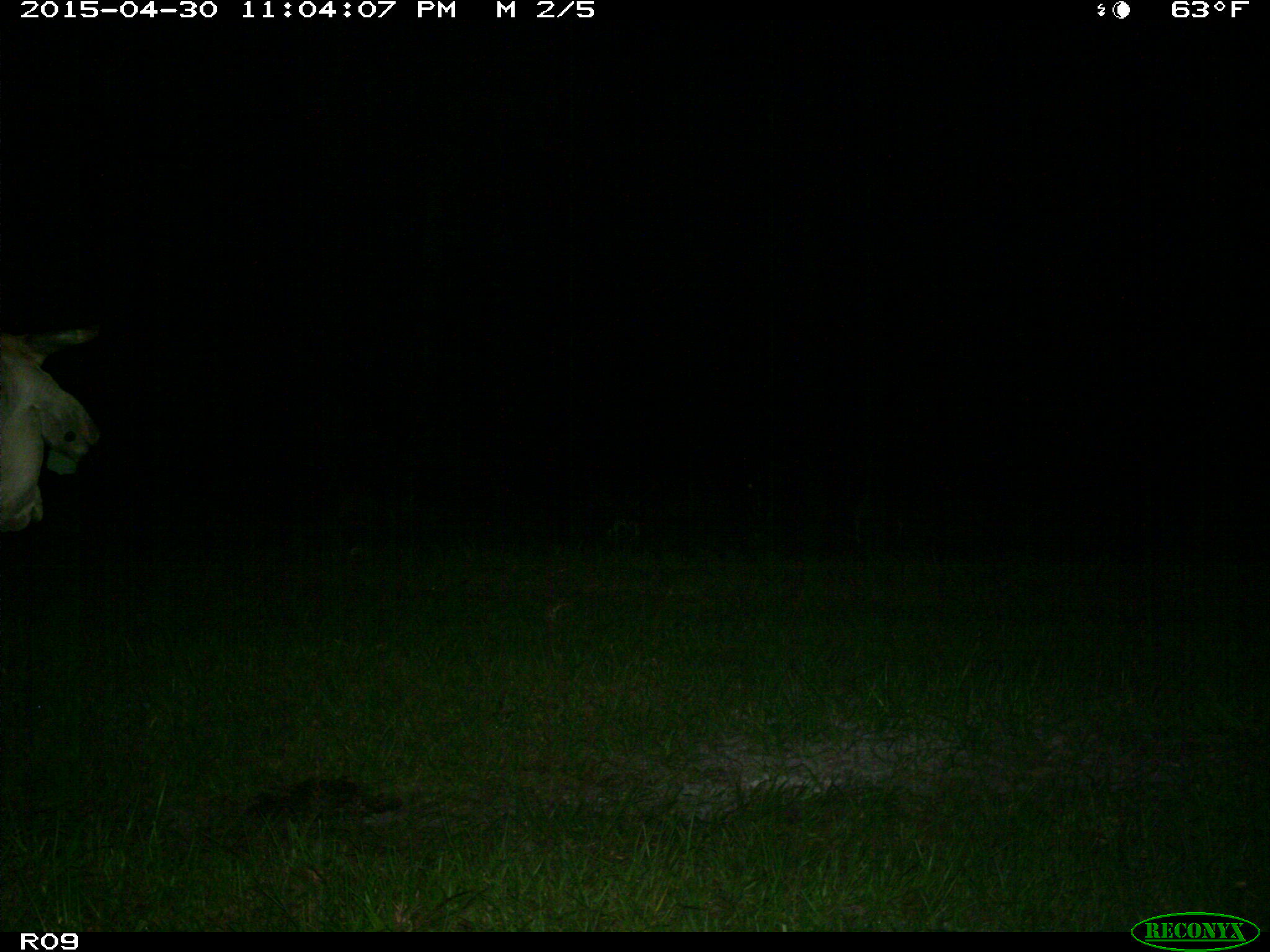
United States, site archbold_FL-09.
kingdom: Animalia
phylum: Chordata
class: Mammalia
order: Artiodactyla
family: Bovidae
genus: Bos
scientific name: Bos taurus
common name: domestic cow